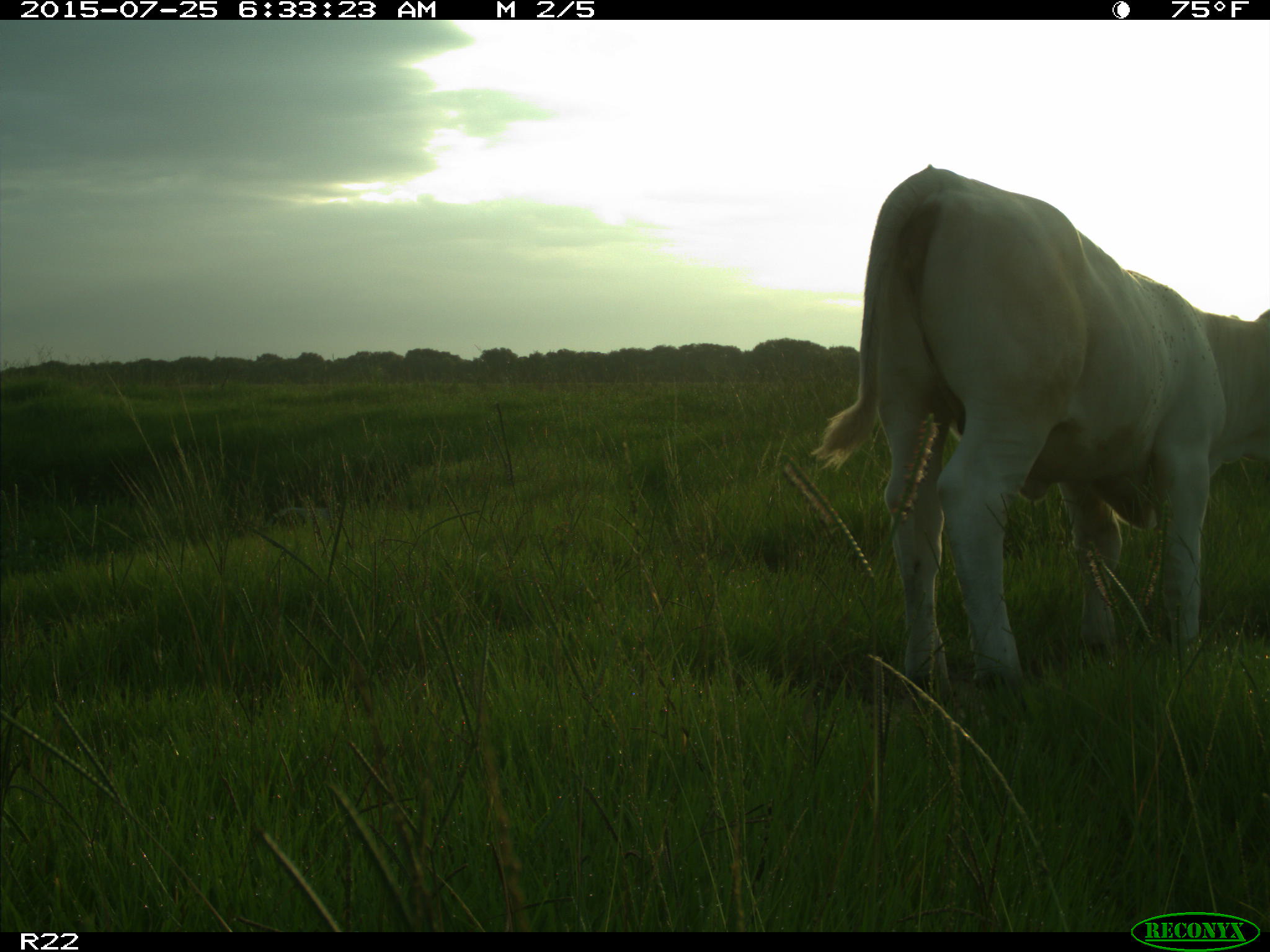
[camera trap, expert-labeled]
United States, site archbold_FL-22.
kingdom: Animalia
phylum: Chordata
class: Mammalia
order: Artiodactyla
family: Bovidae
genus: Bos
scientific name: Bos taurus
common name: domestic cow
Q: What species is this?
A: Bos taurus (domestic cow).